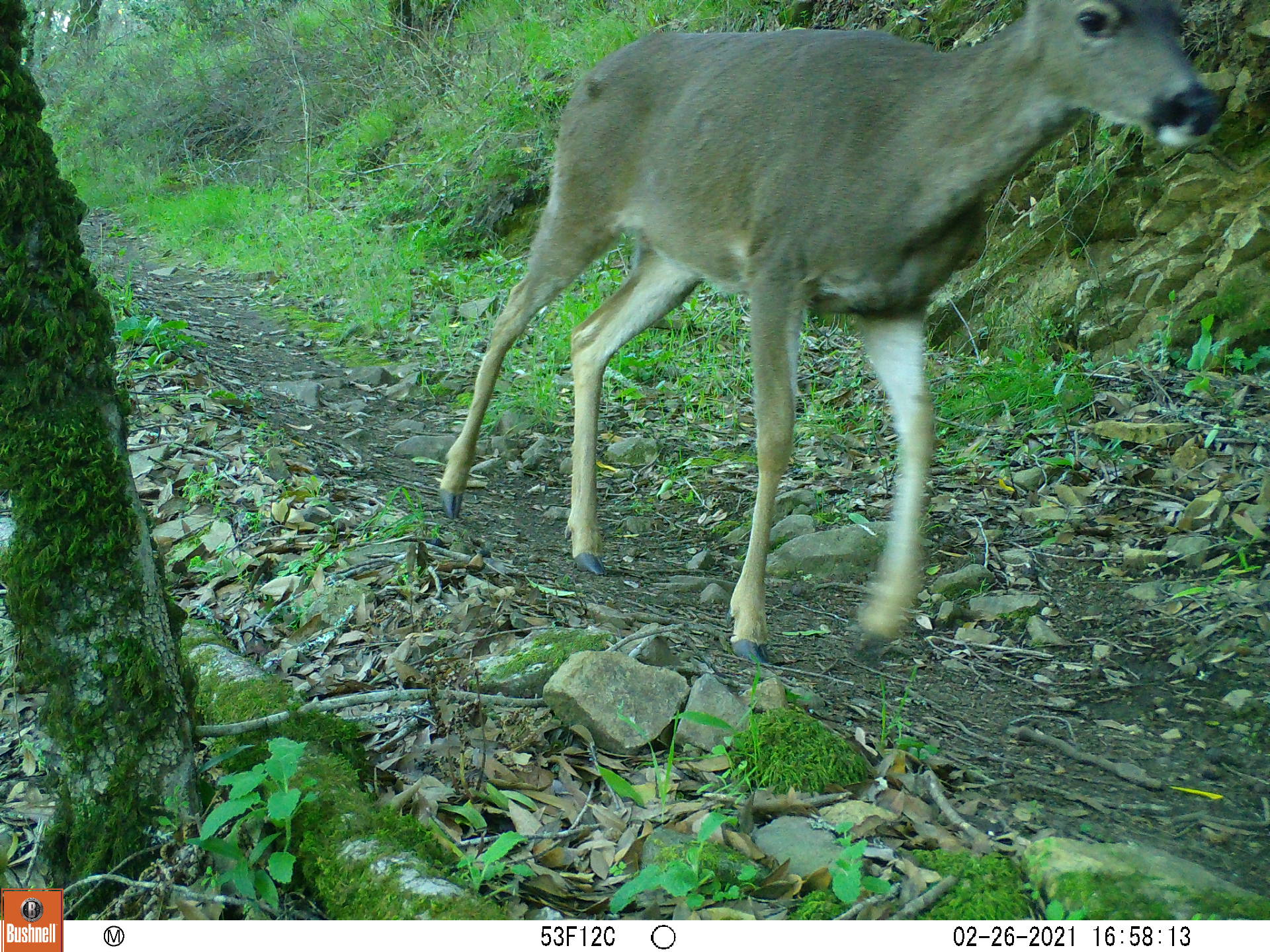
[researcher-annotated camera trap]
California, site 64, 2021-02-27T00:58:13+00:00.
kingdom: Animalia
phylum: Chordata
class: Mammalia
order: Artiodactyla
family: Cervidae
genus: Odocoileus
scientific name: Odocoileus hemionus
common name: mule deer